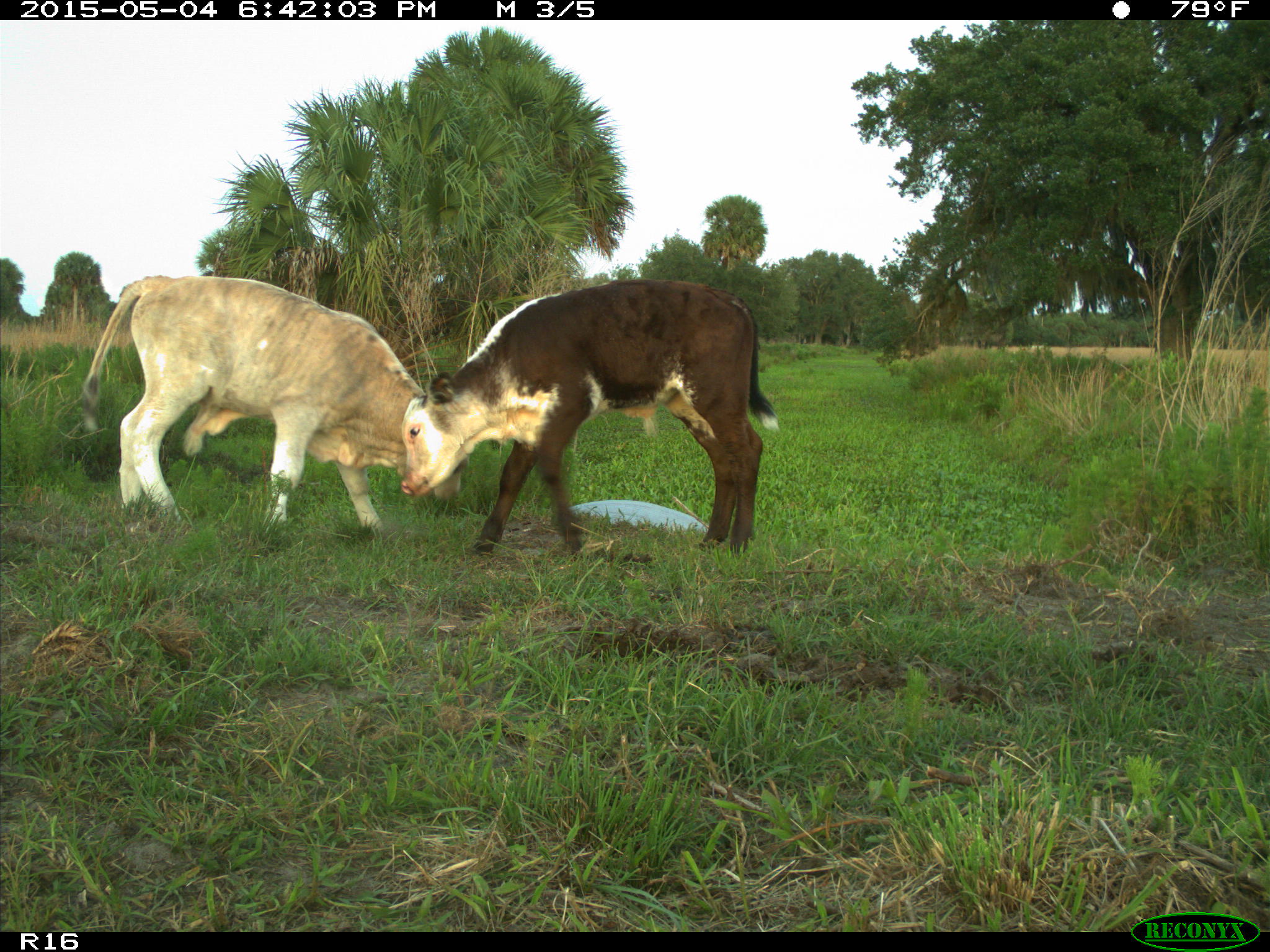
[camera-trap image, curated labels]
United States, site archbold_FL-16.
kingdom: Animalia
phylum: Chordata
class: Mammalia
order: Artiodactyla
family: Bovidae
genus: Bos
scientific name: Bos taurus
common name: domestic cow